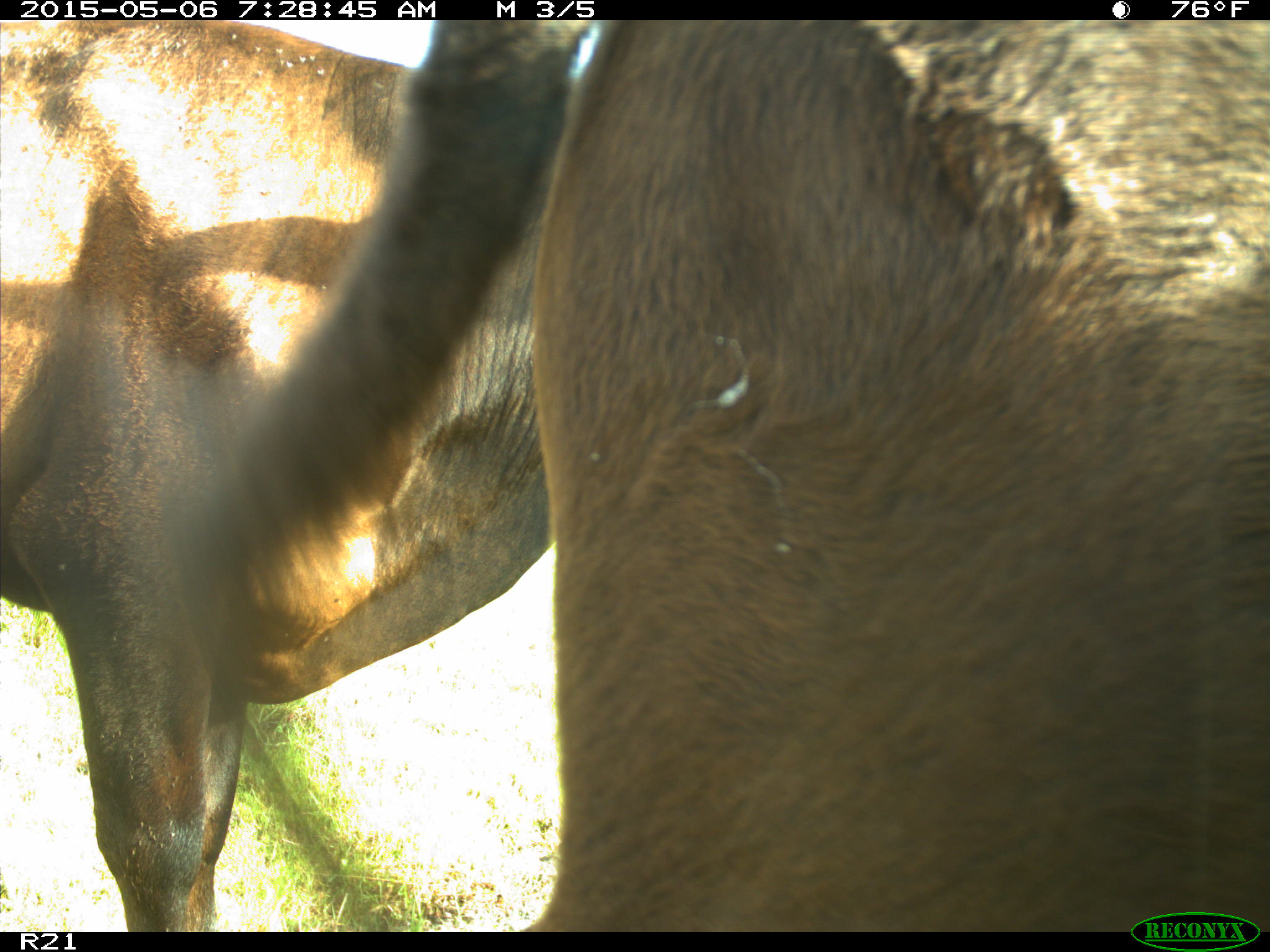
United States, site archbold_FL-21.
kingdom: Animalia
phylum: Chordata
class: Mammalia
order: Artiodactyla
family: Bovidae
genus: Bos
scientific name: Bos taurus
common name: domestic cow